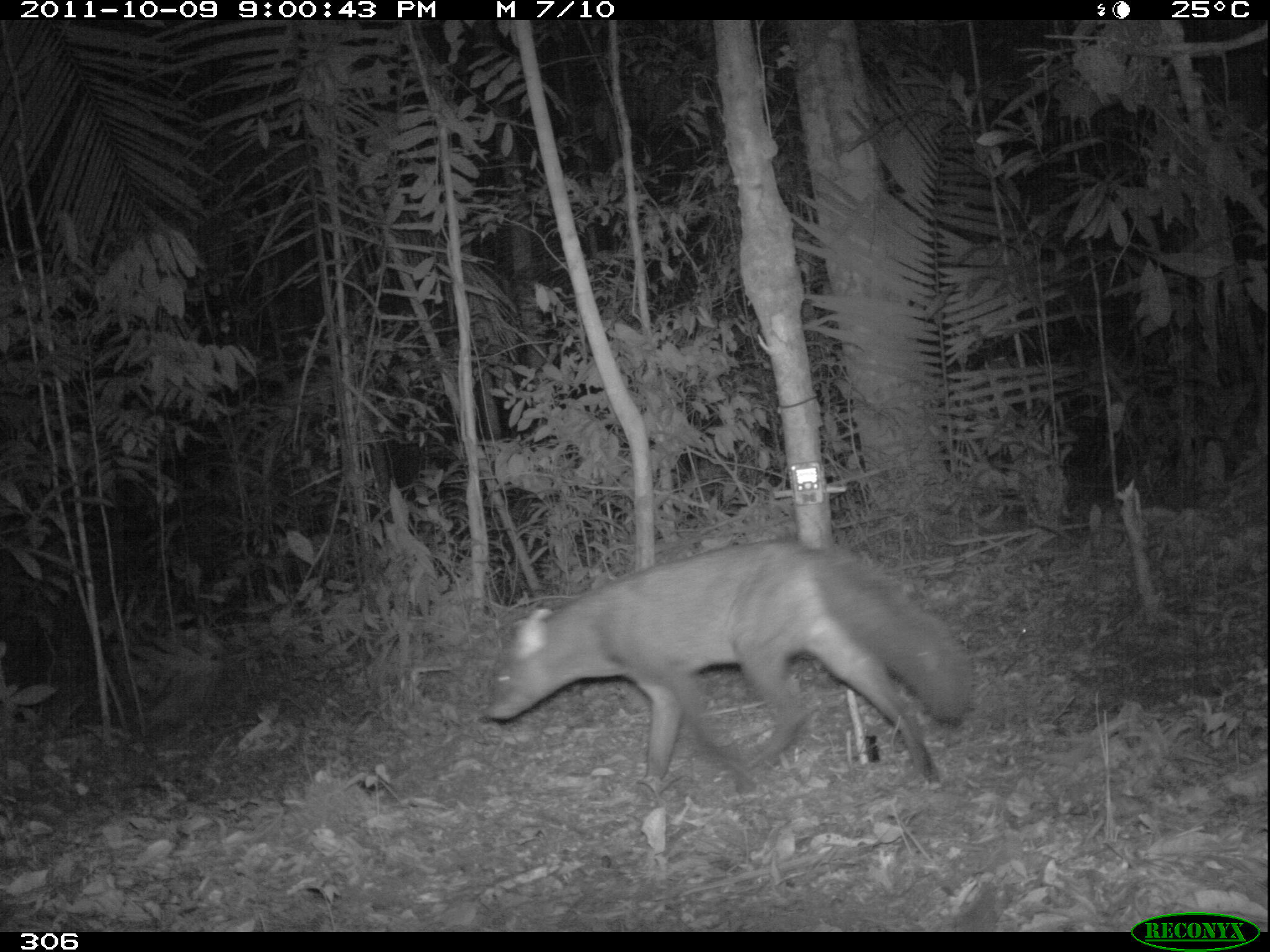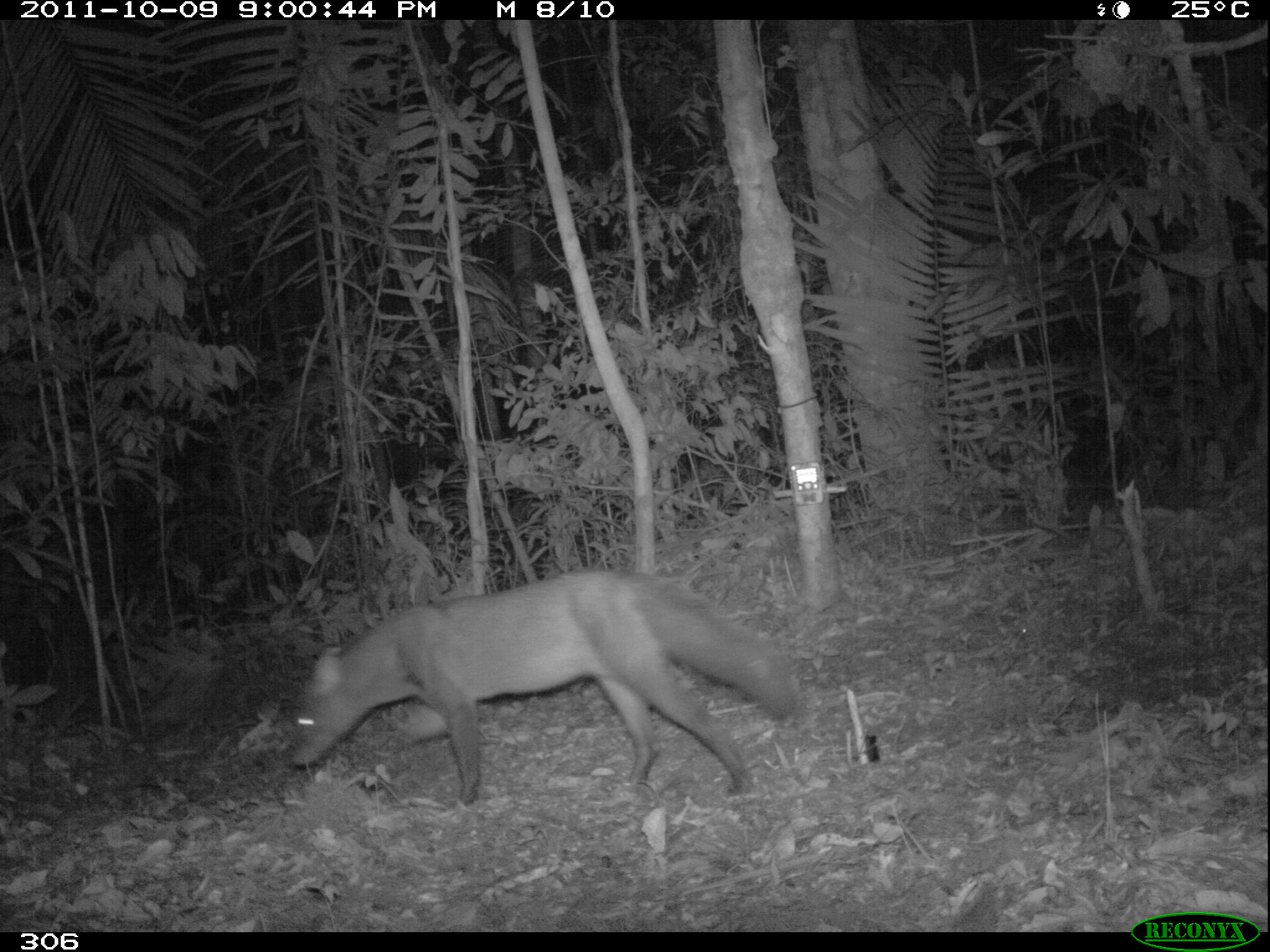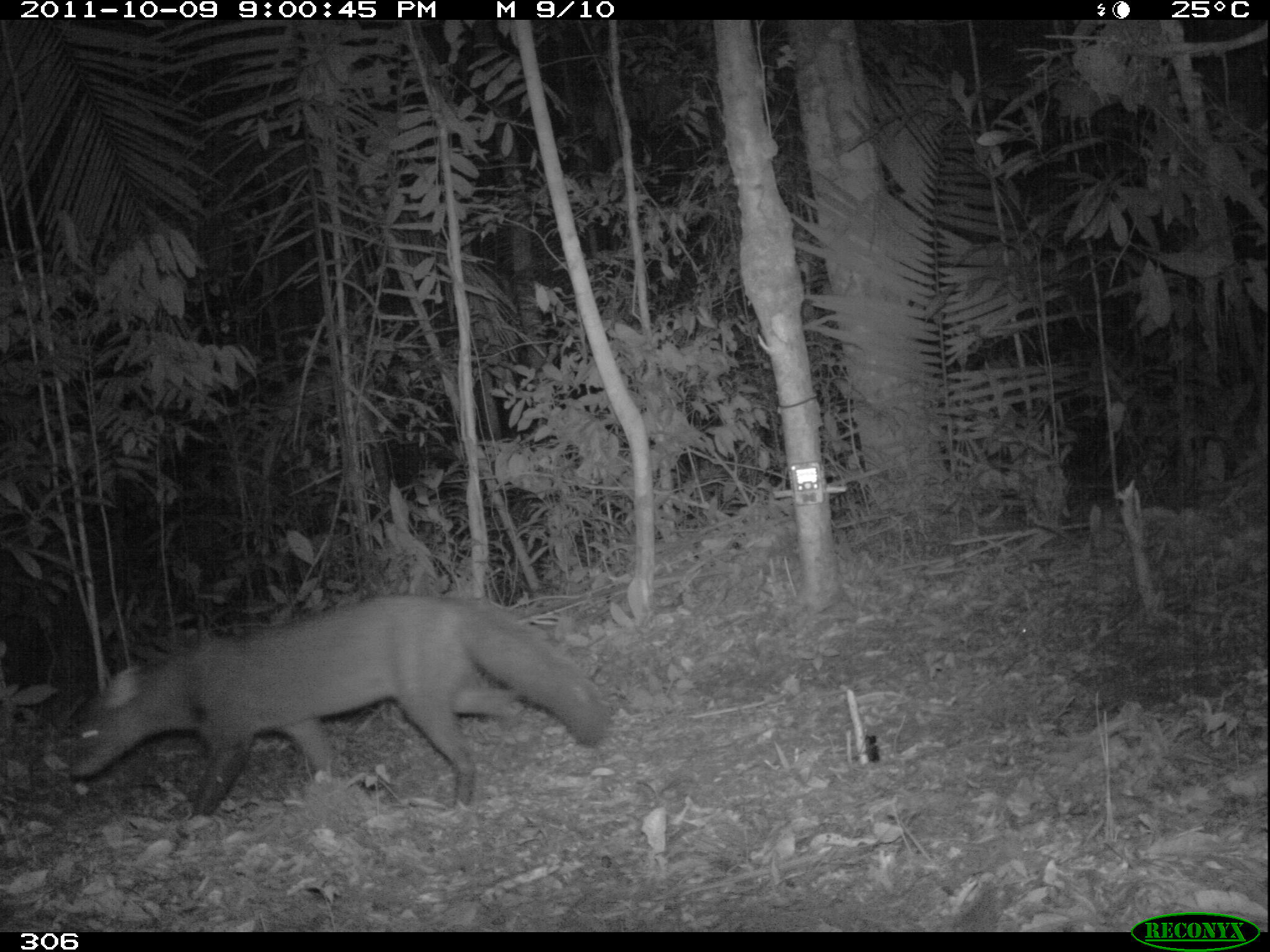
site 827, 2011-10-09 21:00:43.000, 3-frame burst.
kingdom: Animalia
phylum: Chordata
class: Mammalia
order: Carnivora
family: Canidae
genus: Atelocynus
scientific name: Atelocynus microtis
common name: short-eared dog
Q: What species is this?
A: Atelocynus microtis (short-eared dog).